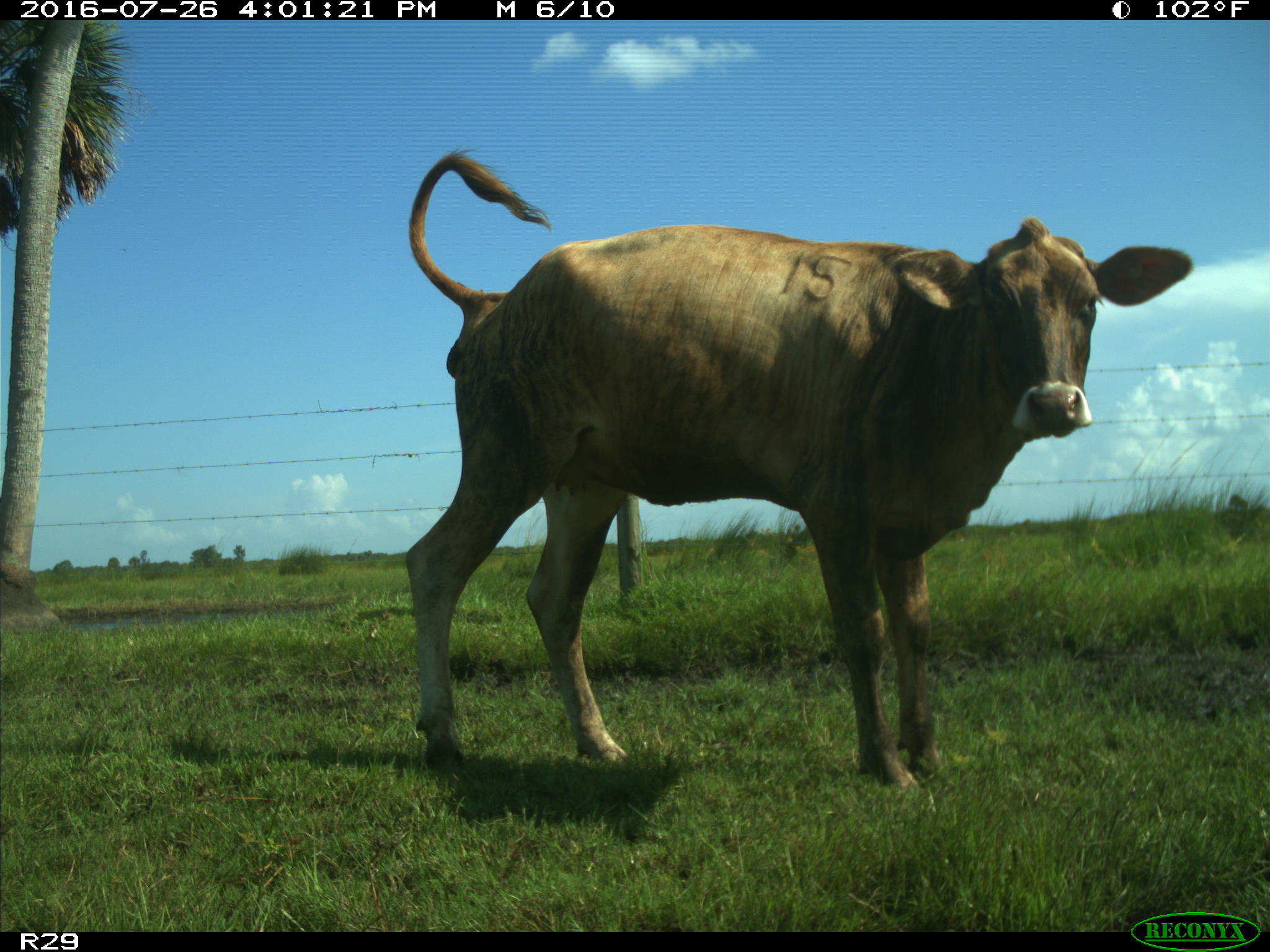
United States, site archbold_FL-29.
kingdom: Animalia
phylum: Chordata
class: Mammalia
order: Artiodactyla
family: Bovidae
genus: Bos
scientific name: Bos taurus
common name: domestic cow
Bos taurus (domestic cow).